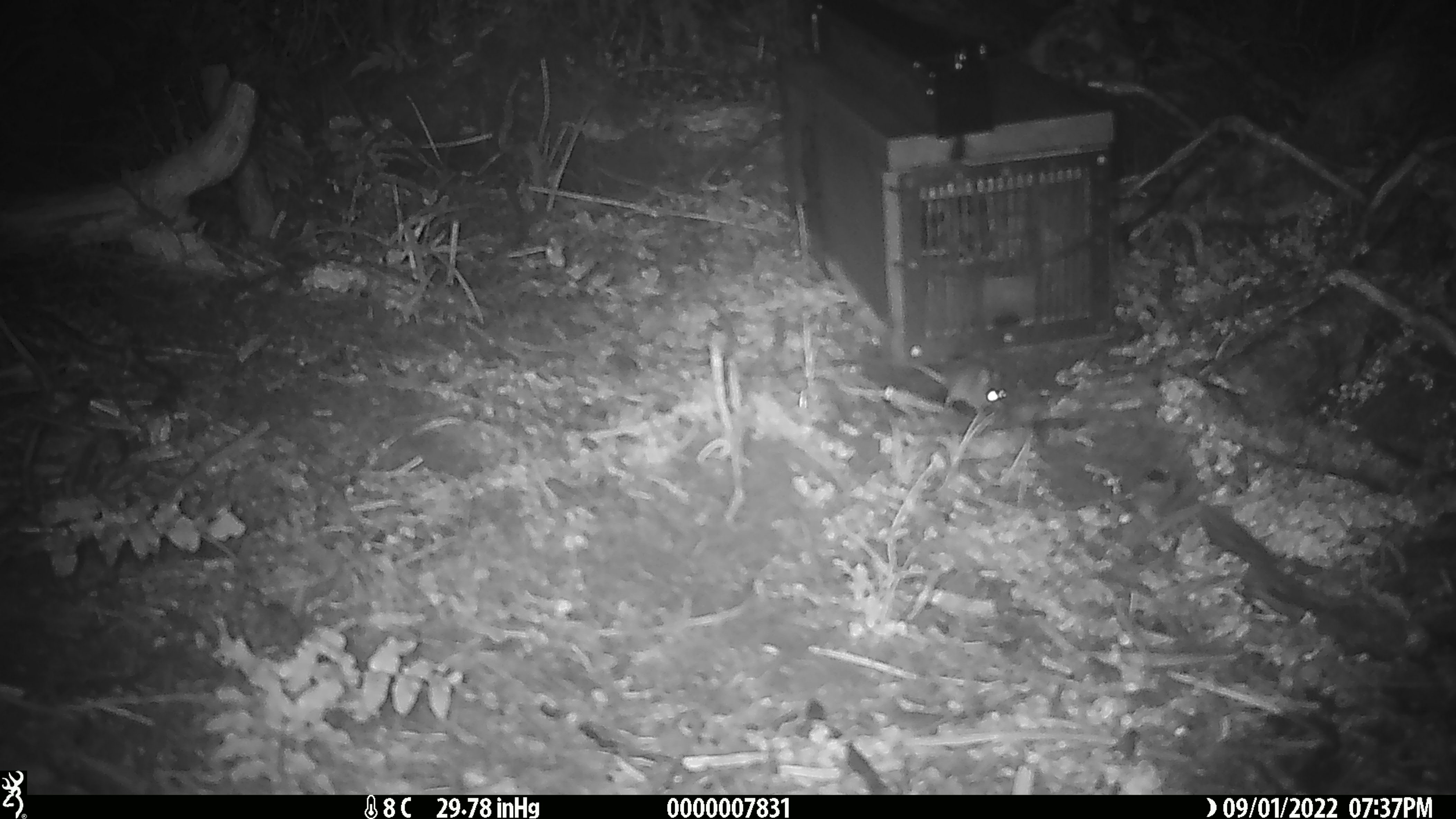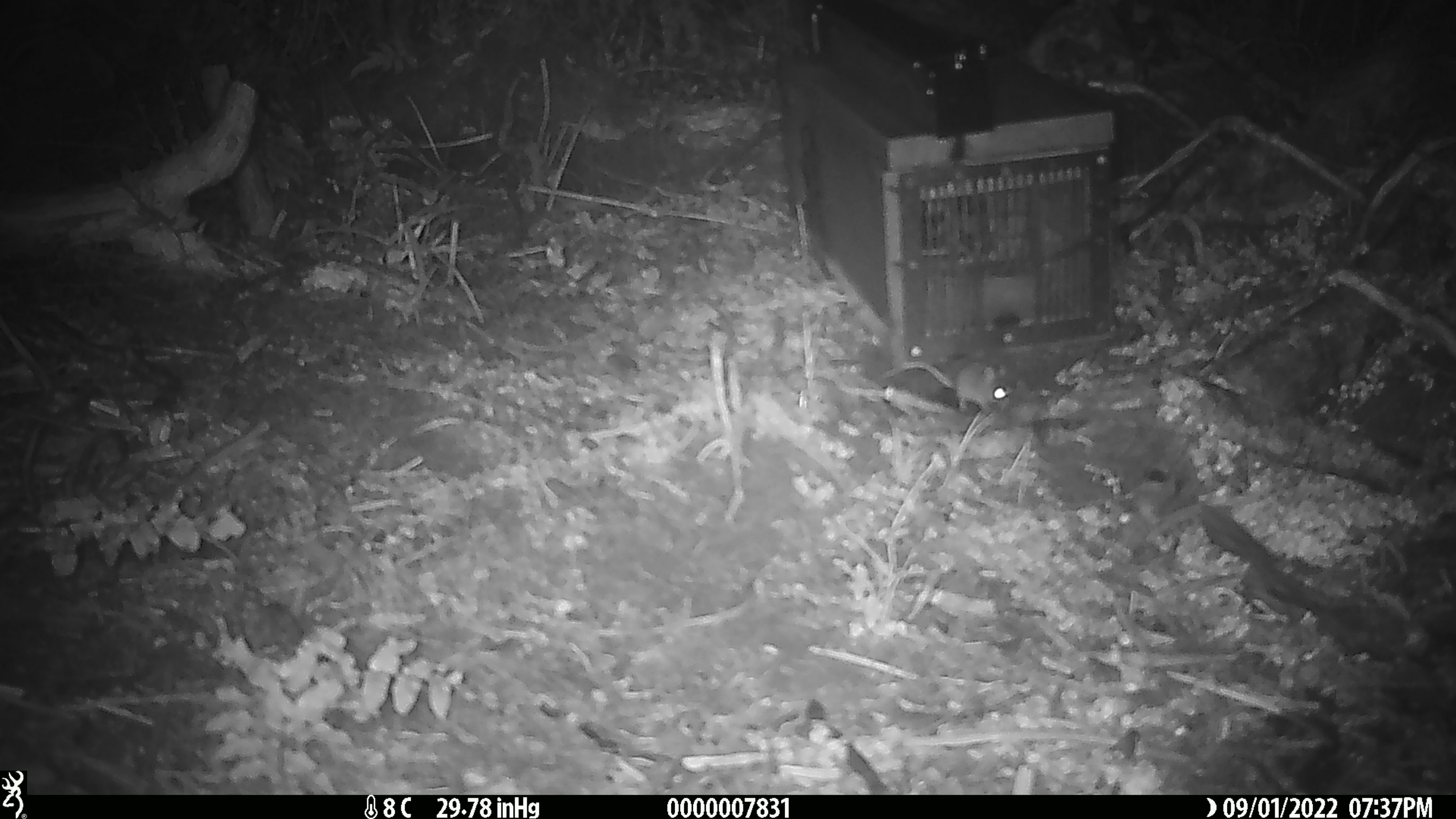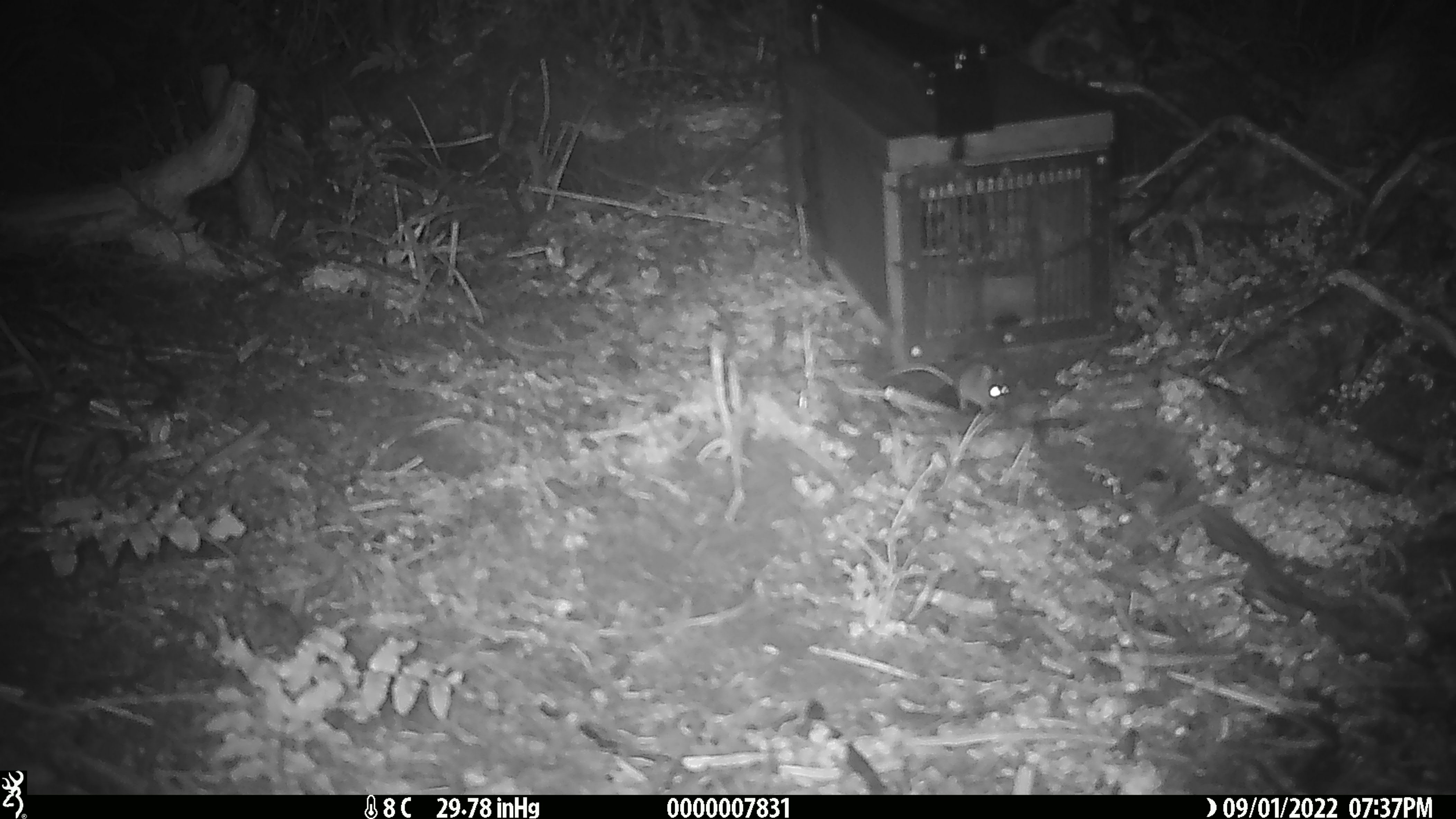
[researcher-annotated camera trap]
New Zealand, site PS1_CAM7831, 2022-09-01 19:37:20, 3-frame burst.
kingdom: Animalia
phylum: Chordata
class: Mammalia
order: Rodentia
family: Muridae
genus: Mus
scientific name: Mus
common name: mouse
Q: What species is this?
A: Mouse (Mus).